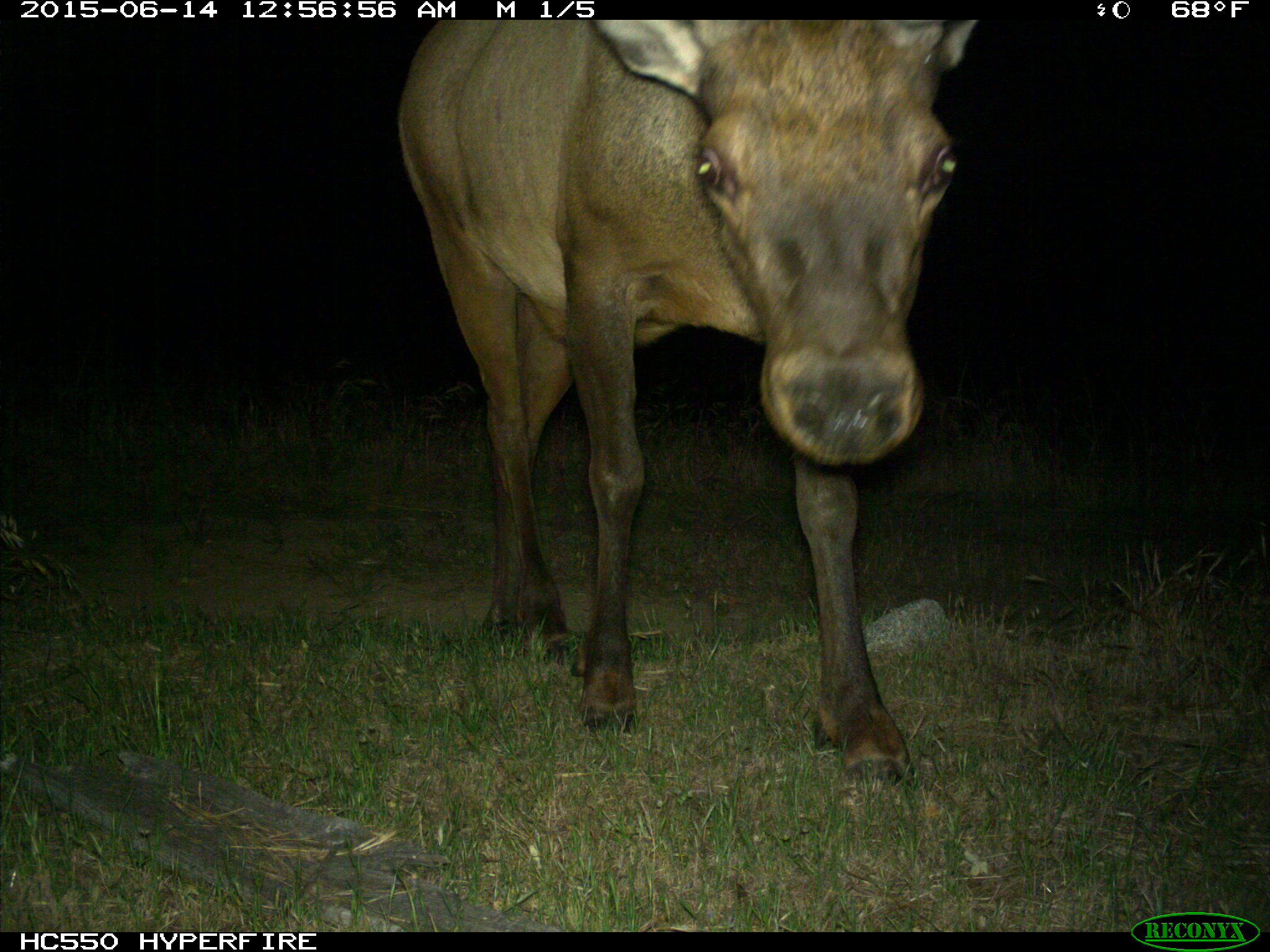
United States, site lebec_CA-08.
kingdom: Animalia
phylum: Chordata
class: Mammalia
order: Artiodactyla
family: Cervidae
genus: Cervus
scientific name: Cervus canadensis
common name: elk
Cervus canadensis (elk).